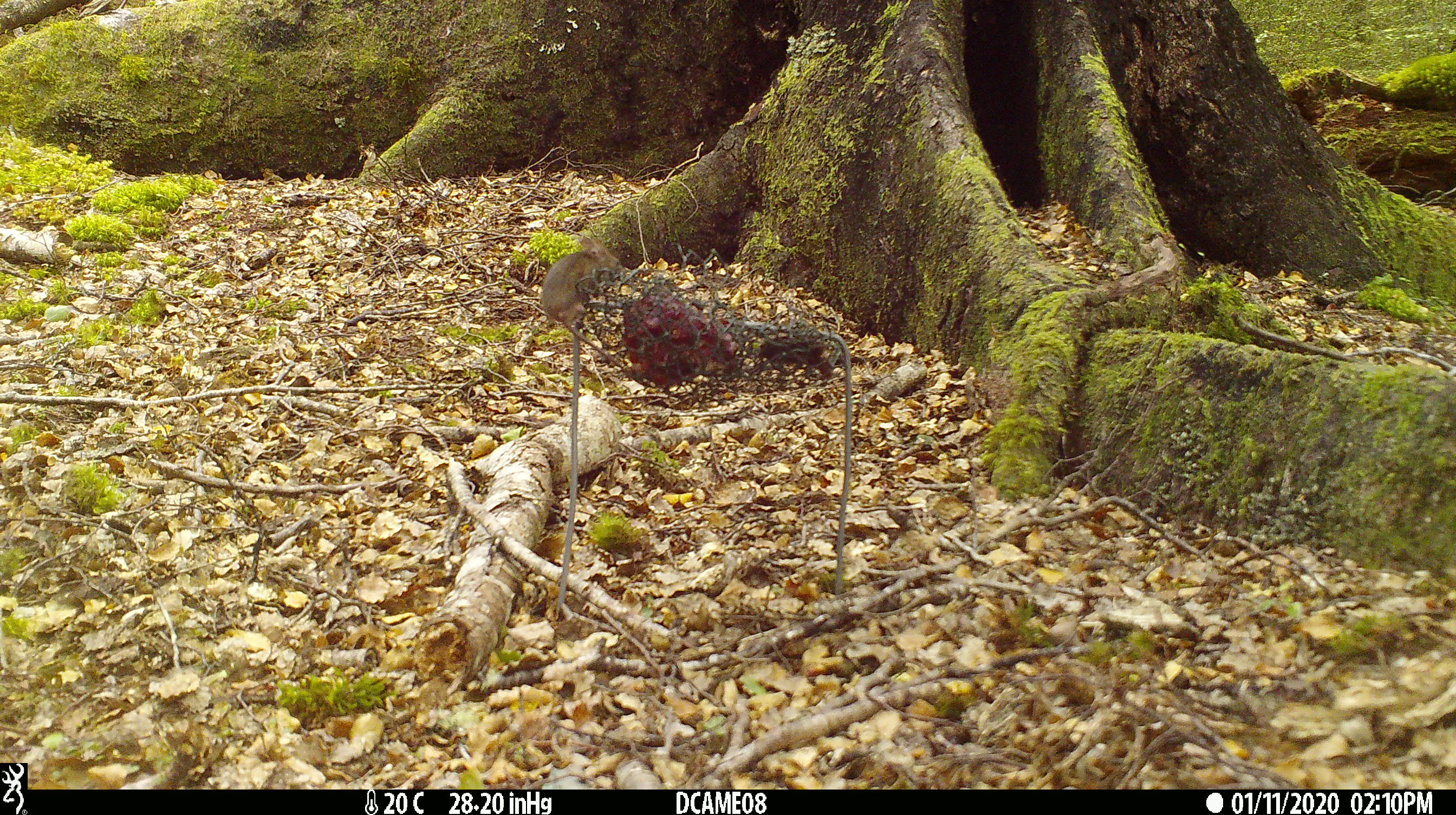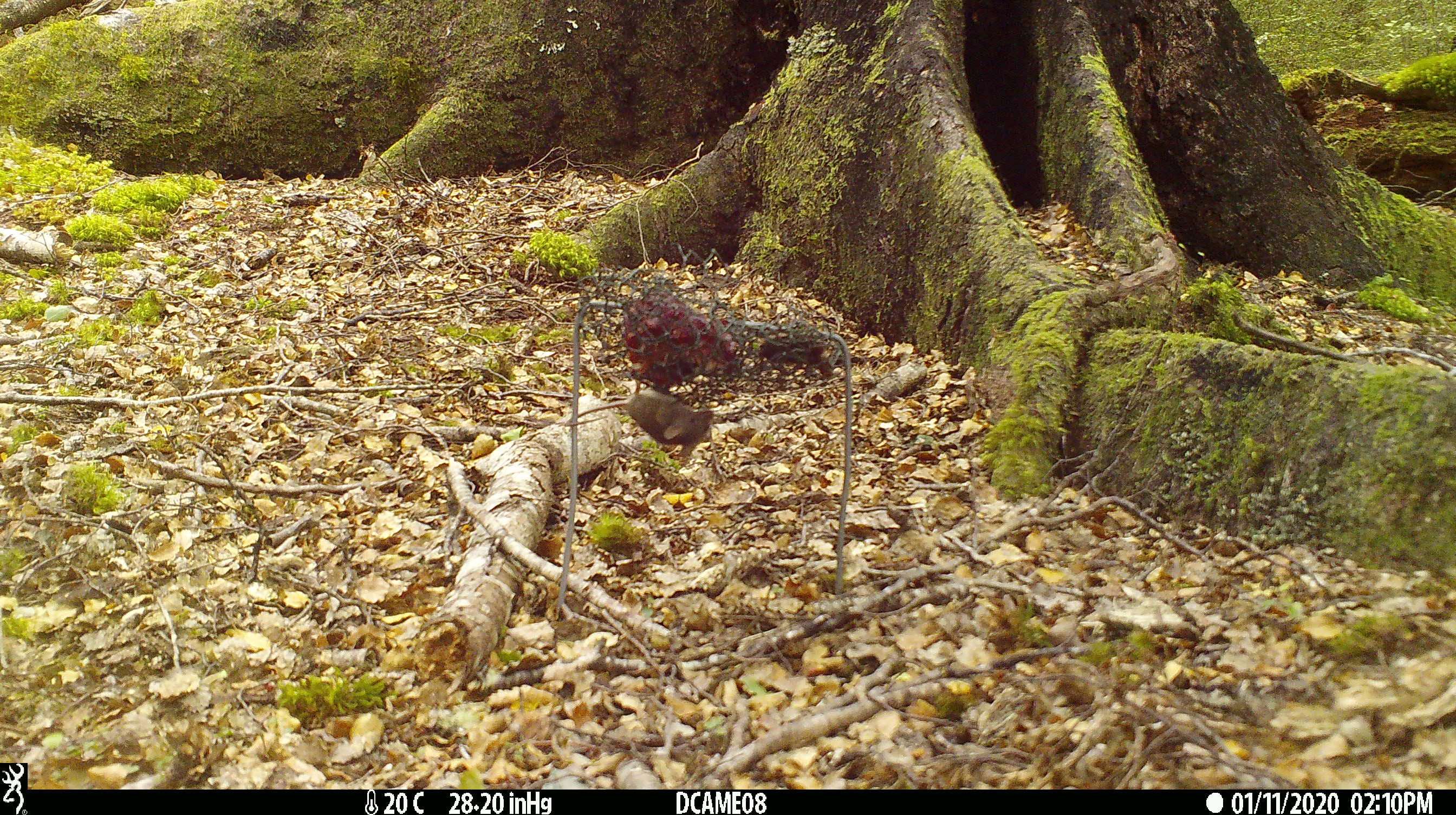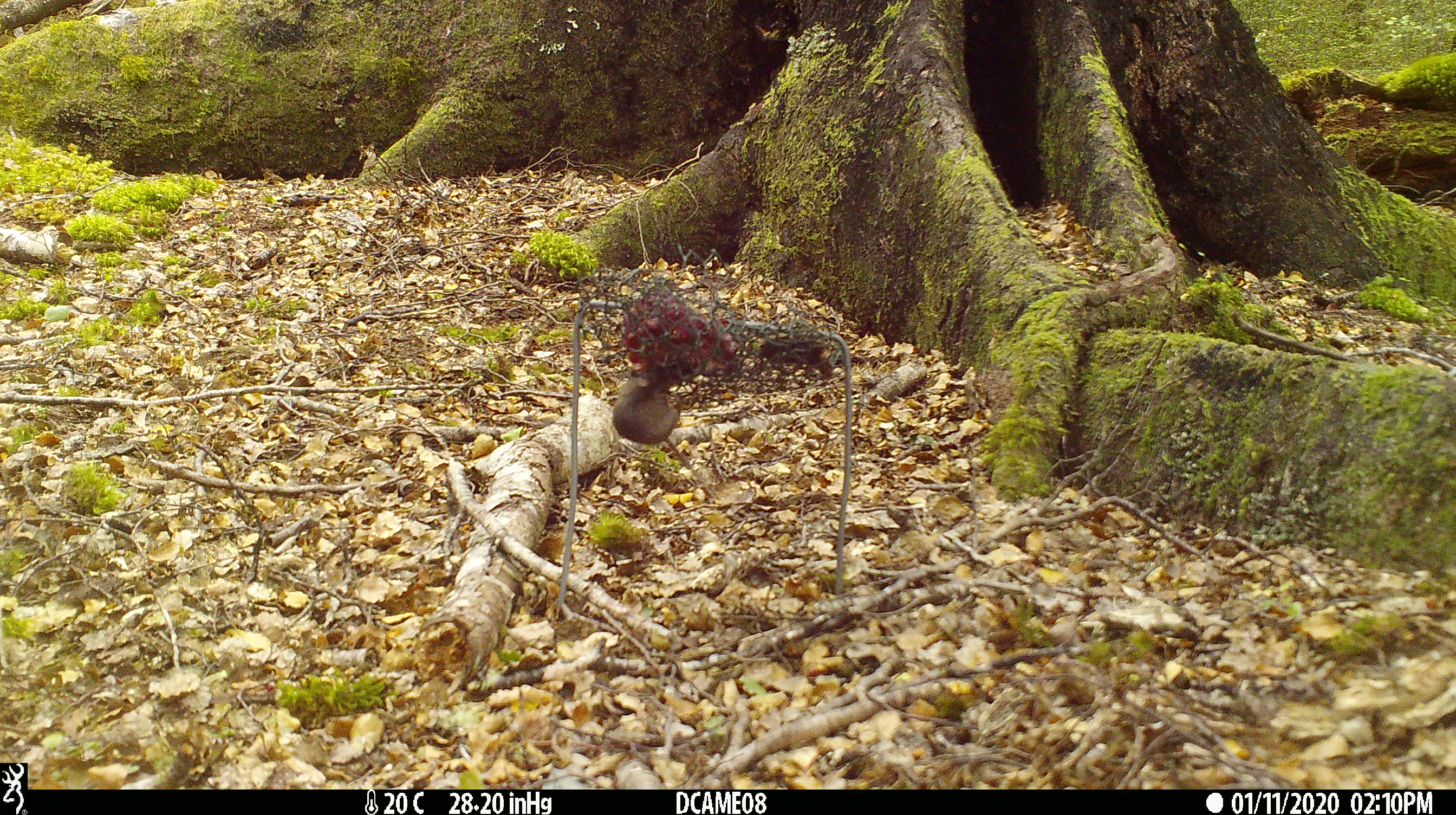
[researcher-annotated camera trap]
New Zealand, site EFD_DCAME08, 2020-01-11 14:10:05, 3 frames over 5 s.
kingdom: Animalia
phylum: Chordata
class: Mammalia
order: Rodentia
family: Muridae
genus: Mus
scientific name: Mus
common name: mouse